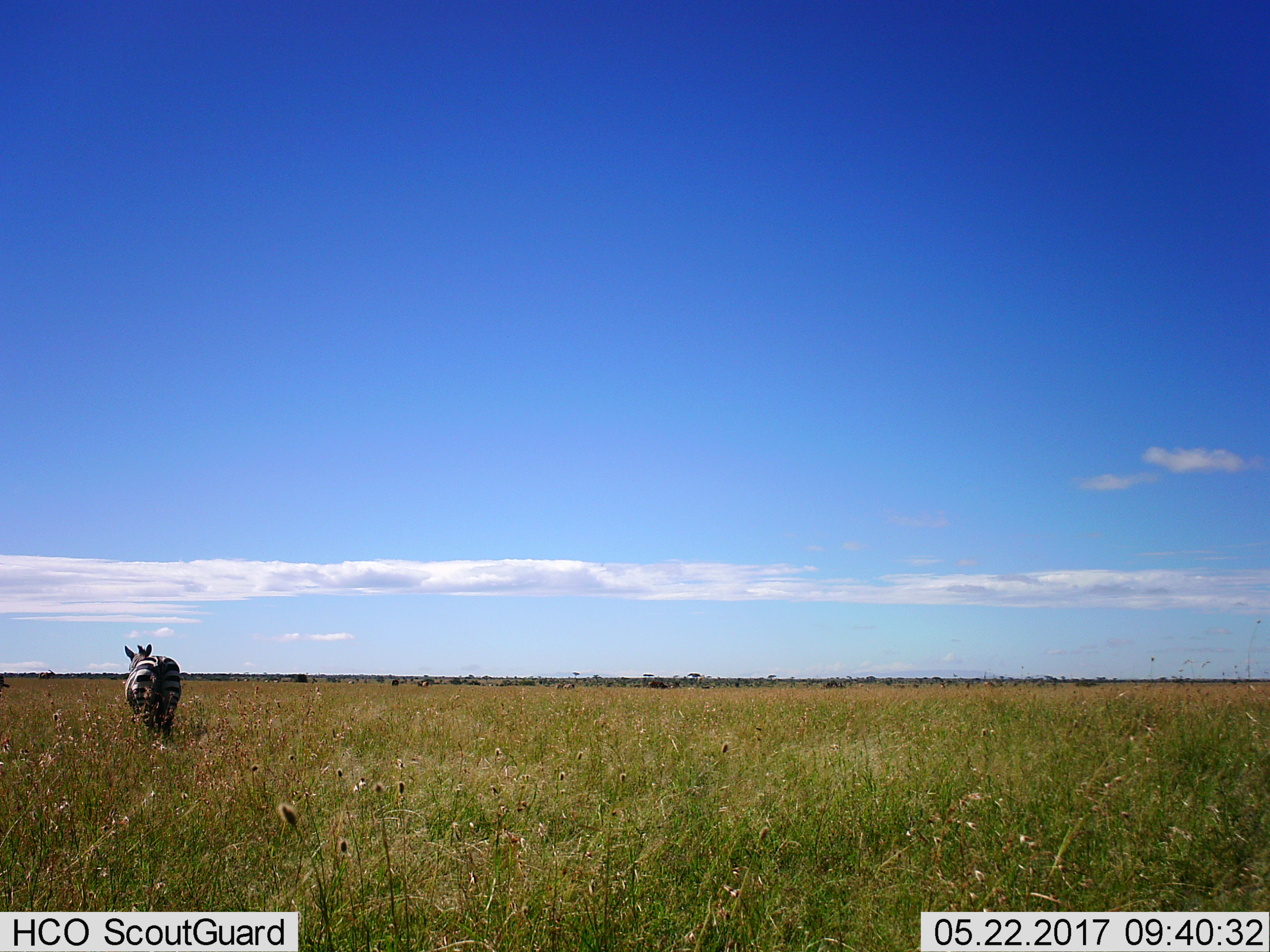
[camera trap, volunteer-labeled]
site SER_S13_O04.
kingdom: Animalia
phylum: Chordata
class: Mammalia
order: Perissodactyla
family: Equidae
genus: Equus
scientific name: Equus quagga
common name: plains zebra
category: zebraplains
Zebraplains (plains zebra) (Equus quagga), count 1. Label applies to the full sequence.